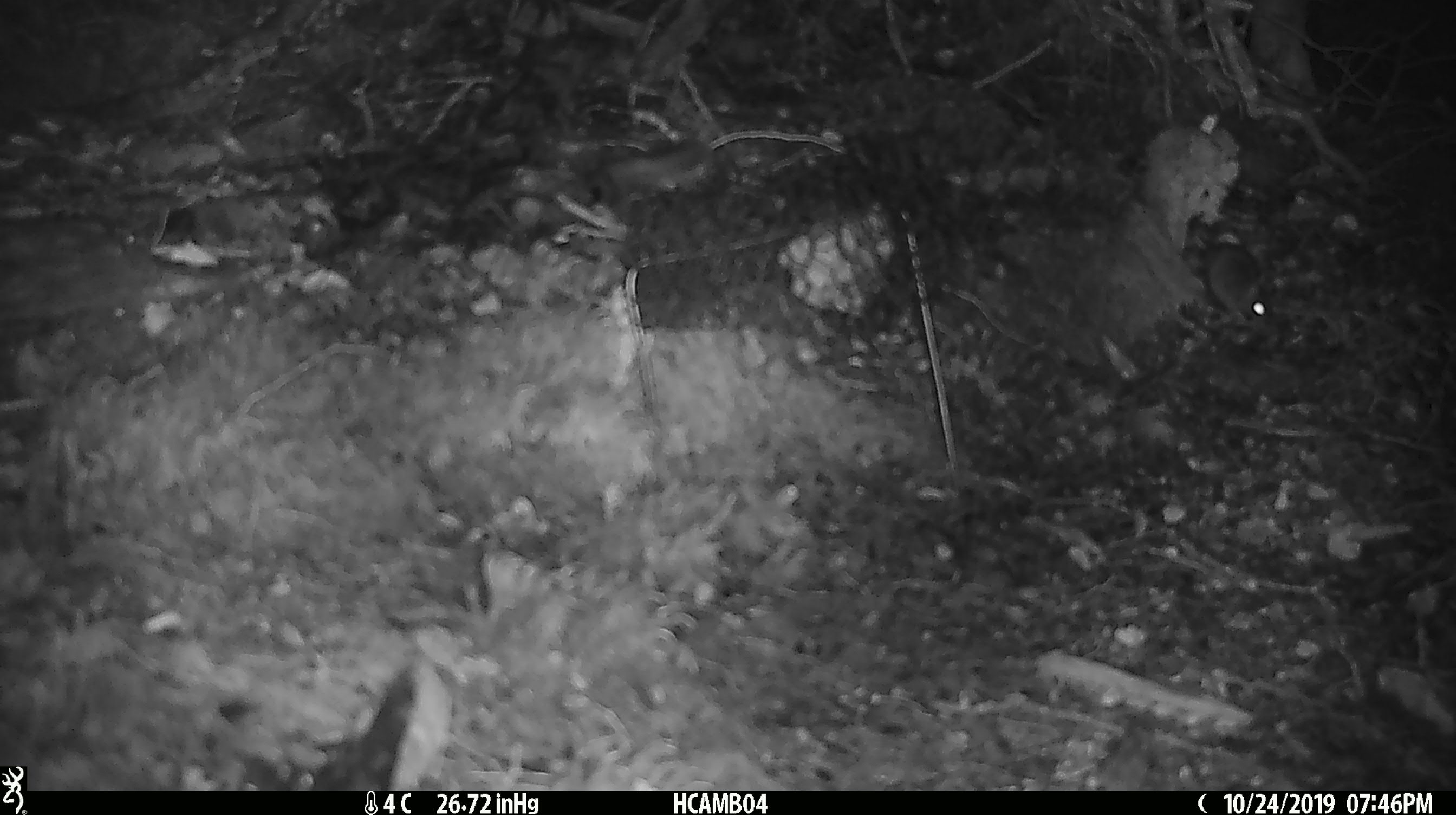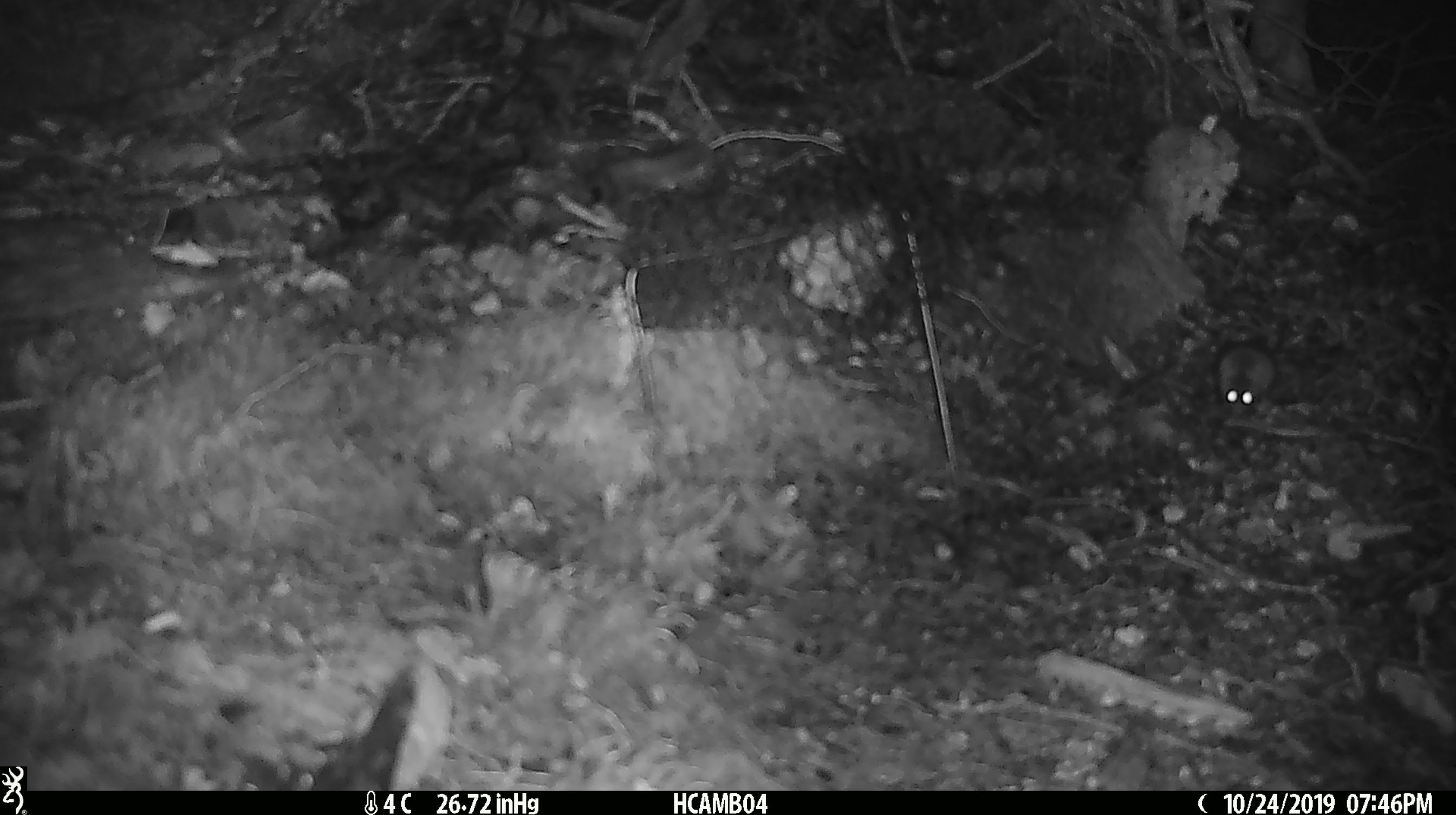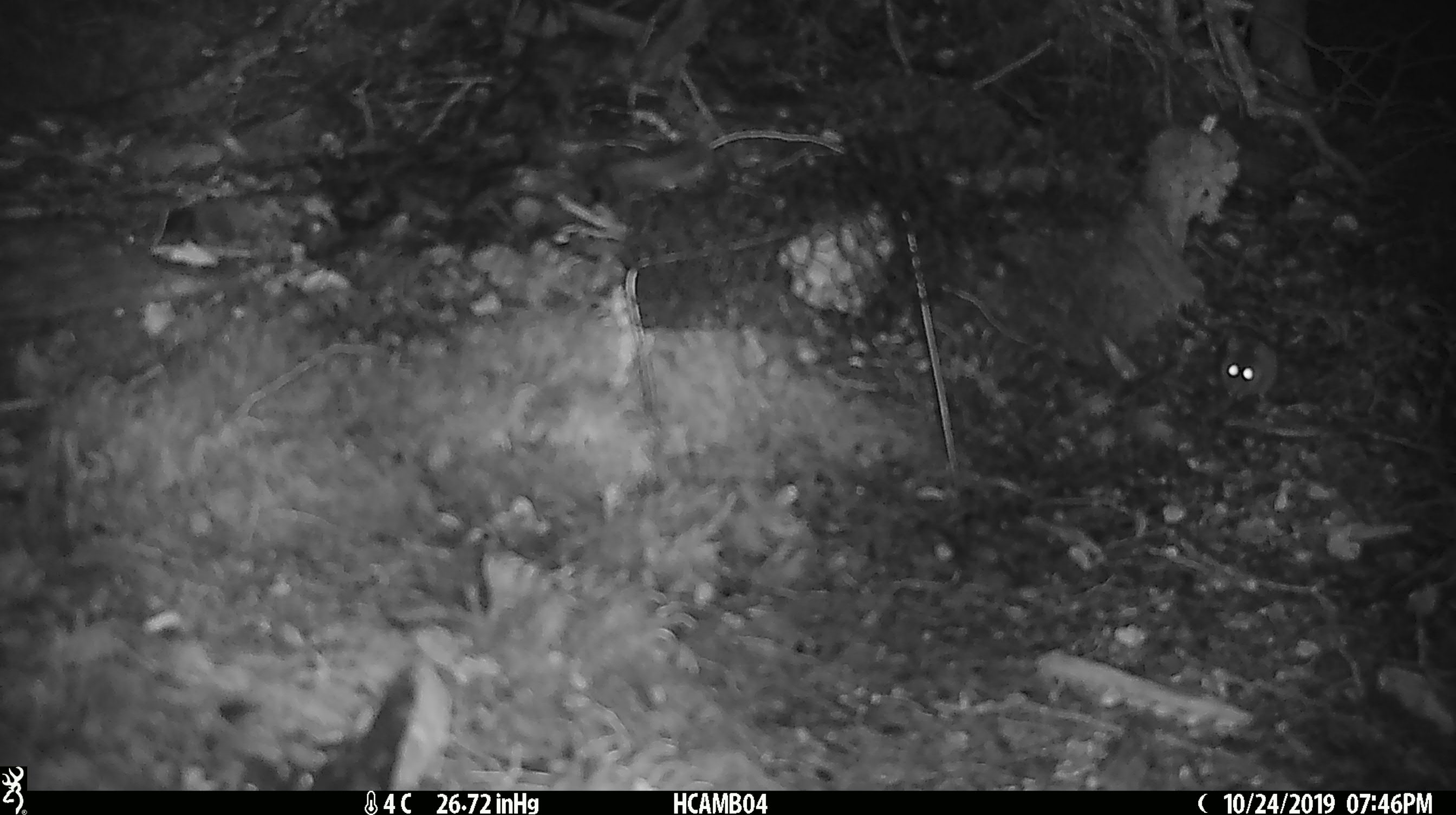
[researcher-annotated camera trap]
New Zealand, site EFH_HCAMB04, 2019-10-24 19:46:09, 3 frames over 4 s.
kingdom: Animalia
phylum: Chordata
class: Mammalia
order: Rodentia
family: Muridae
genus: Mus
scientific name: Mus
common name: mouse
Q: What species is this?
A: Mouse (Mus).